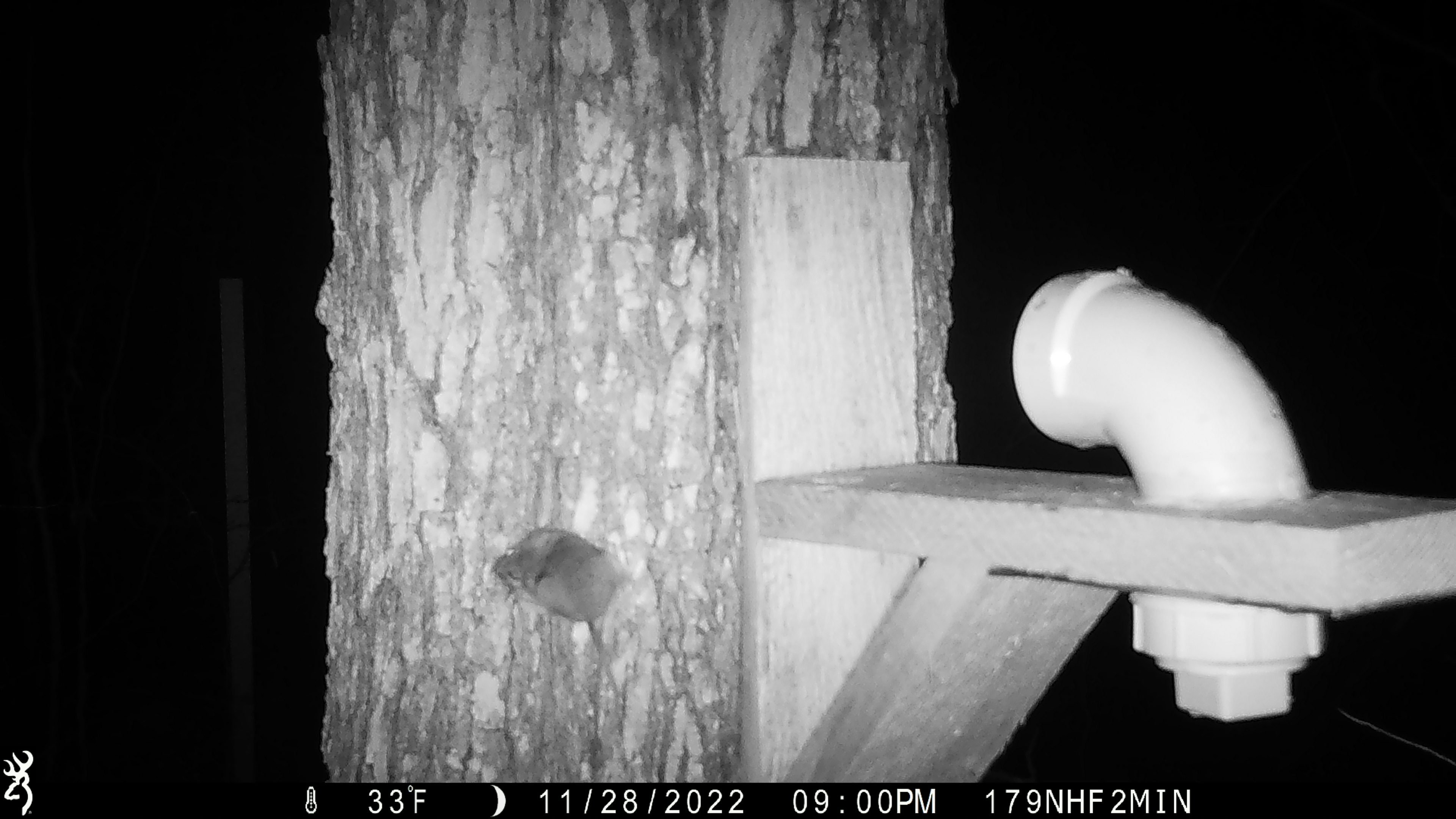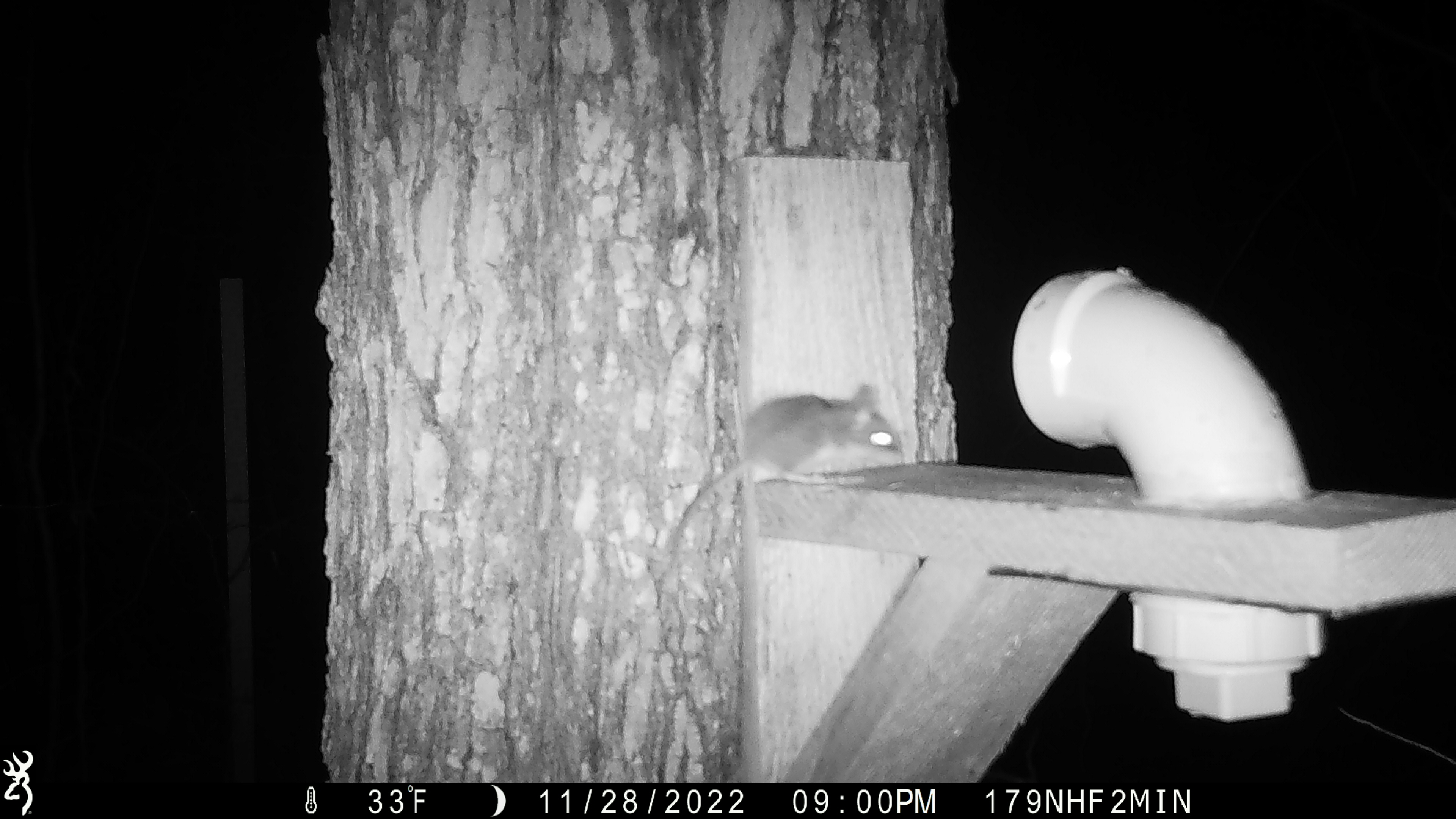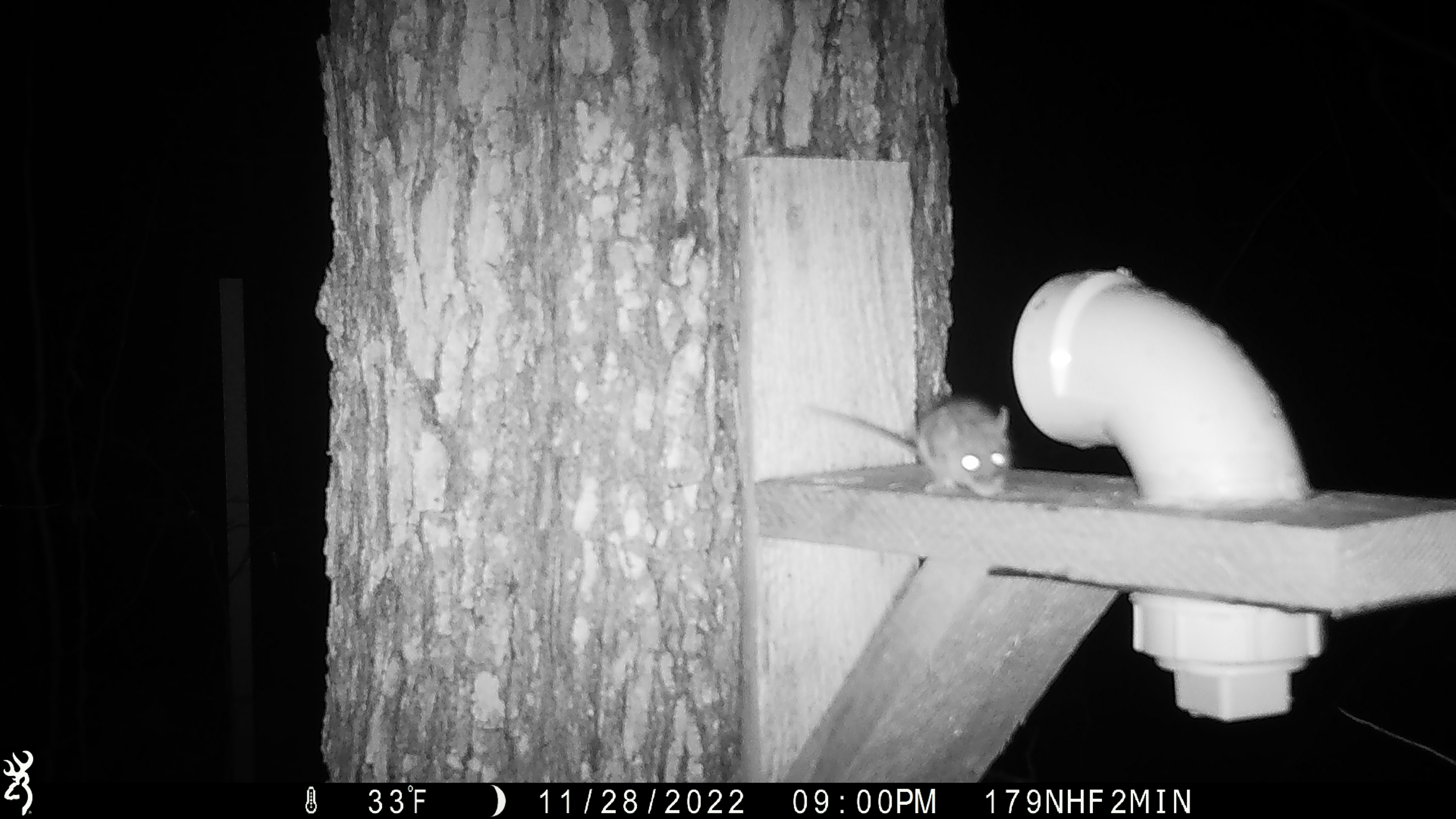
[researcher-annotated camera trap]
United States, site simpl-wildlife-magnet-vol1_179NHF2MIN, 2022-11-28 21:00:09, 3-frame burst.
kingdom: Animalia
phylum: Chordata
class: Mammalia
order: Rodentia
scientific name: Rodentia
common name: mouse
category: mouse sp.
Mouse sp. (mouse) (Rodentia).